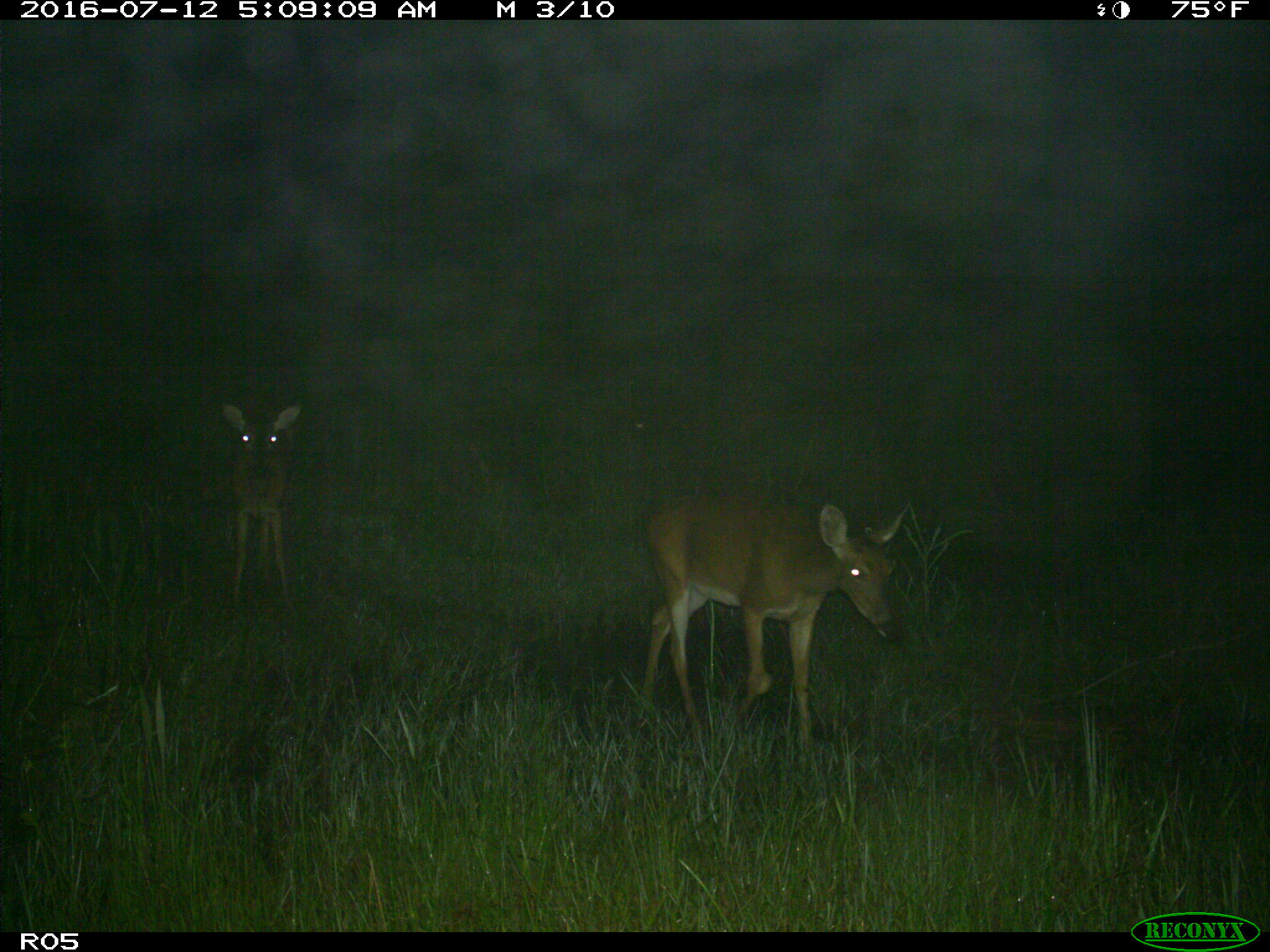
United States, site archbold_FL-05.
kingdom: Animalia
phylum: Chordata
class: Mammalia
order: Artiodactyla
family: Cervidae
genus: Odocoileus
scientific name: Odocoileus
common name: deer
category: unidentified deer